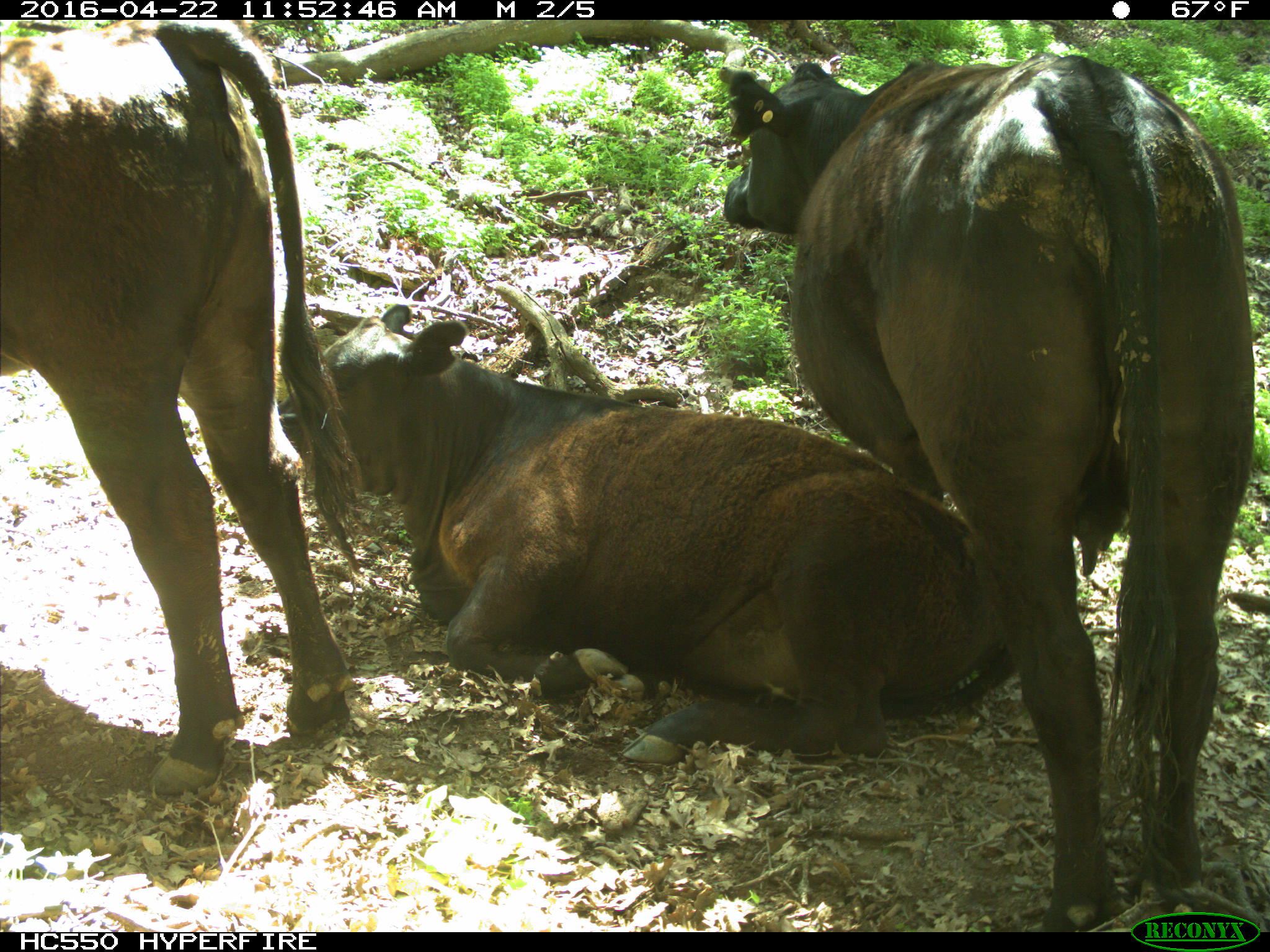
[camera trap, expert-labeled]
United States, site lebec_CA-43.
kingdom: Animalia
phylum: Chordata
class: Mammalia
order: Artiodactyla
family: Bovidae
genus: Bos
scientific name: Bos taurus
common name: domestic cow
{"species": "Bos taurus (domestic cow)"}